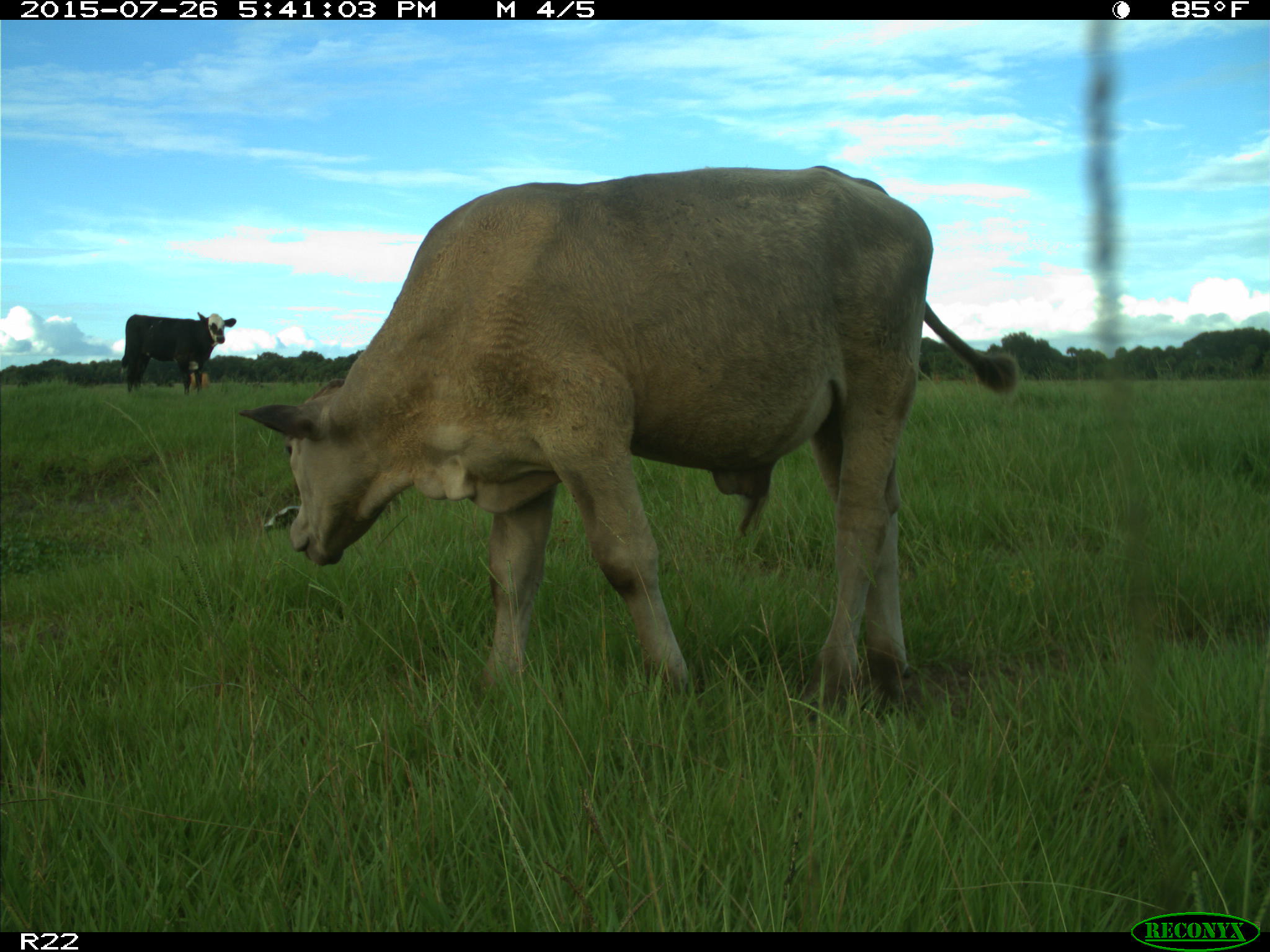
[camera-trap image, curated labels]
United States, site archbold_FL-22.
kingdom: Animalia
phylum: Chordata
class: Mammalia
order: Artiodactyla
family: Bovidae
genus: Bos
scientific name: Bos taurus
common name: domestic cow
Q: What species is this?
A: Bos taurus (domestic cow).